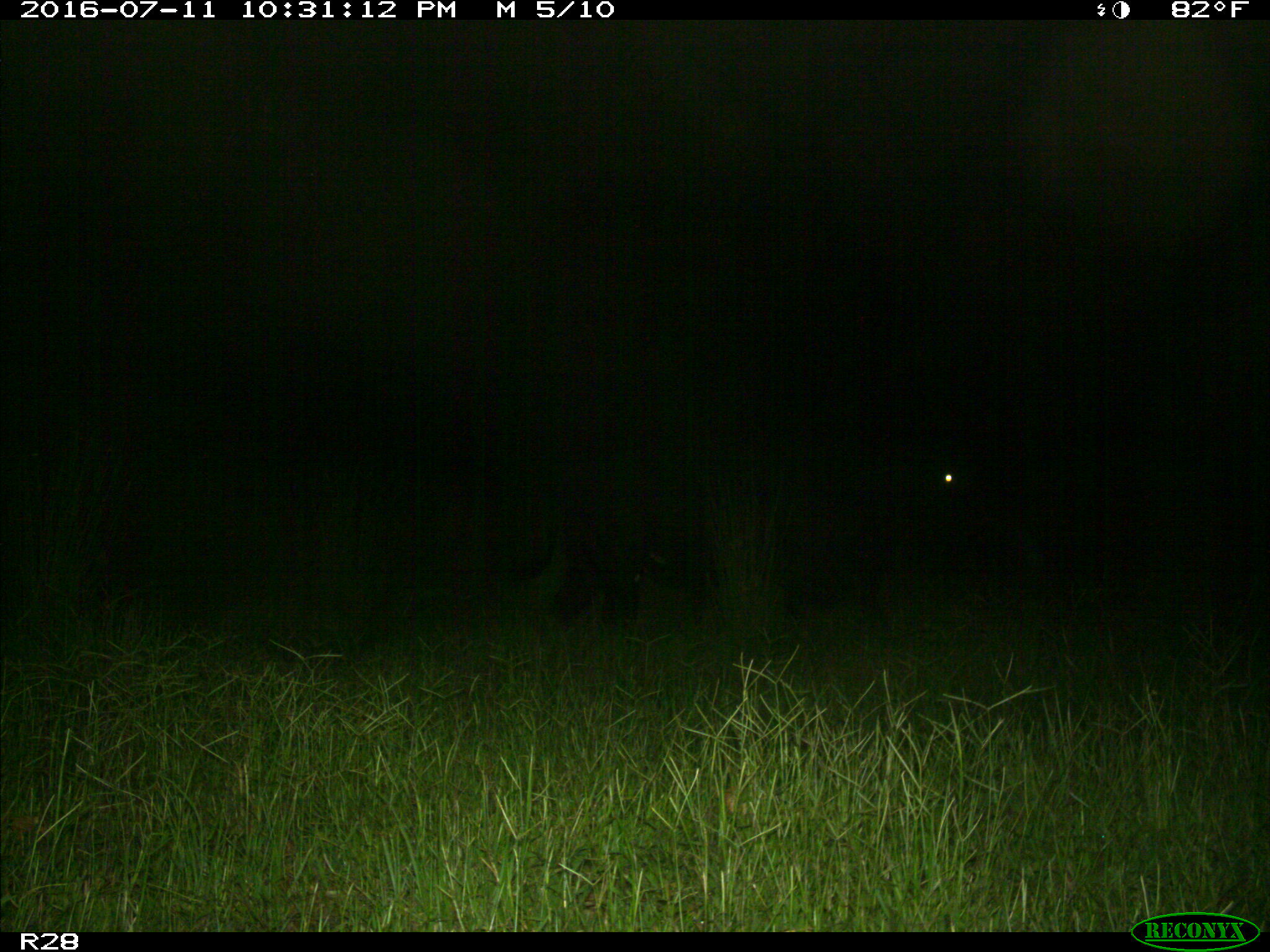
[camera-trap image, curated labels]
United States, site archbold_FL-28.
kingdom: Animalia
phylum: Chordata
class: Mammalia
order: Artiodactyla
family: Bovidae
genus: Bos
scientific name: Bos taurus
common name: domestic cow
Bos taurus (domestic cow).